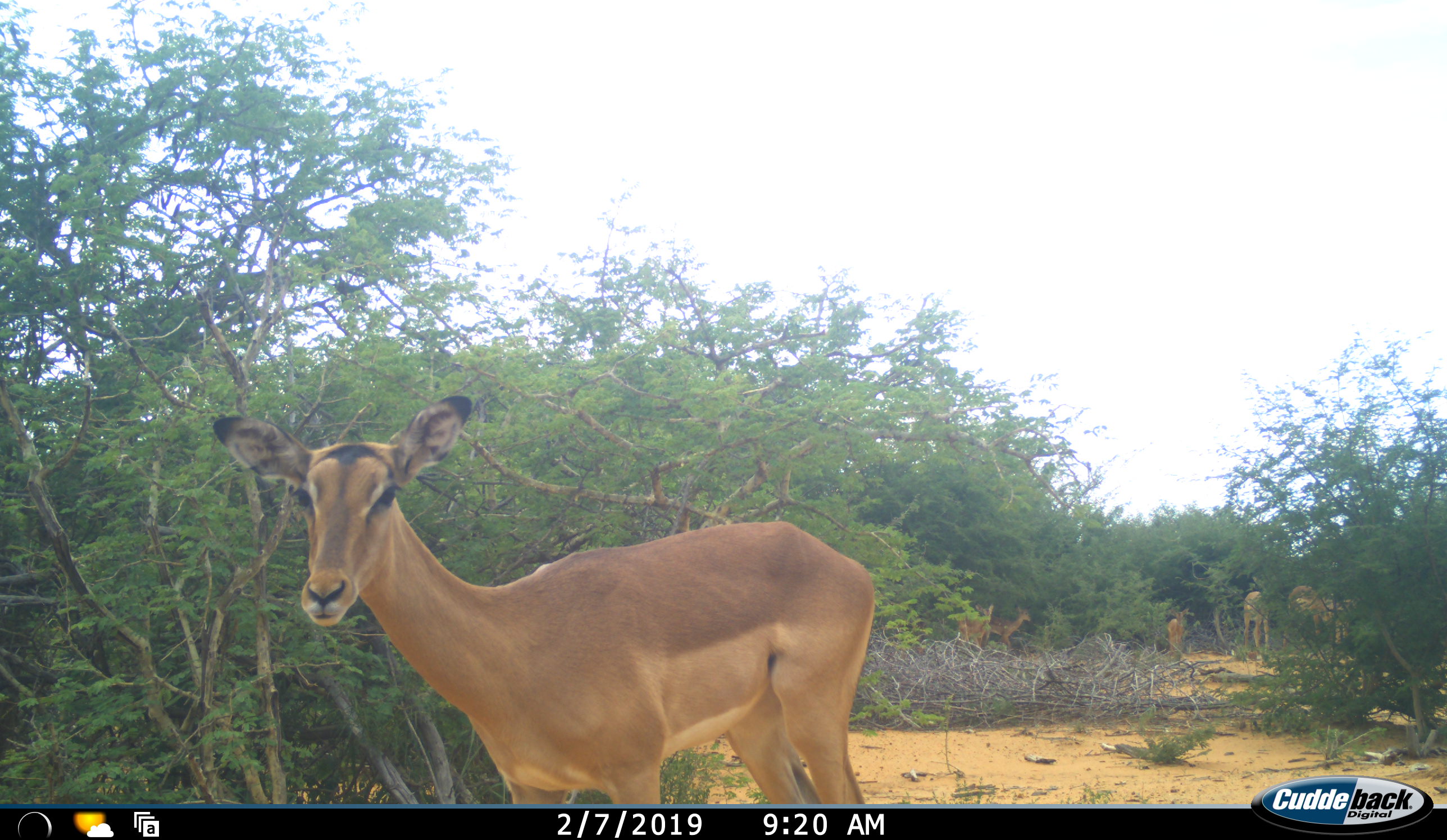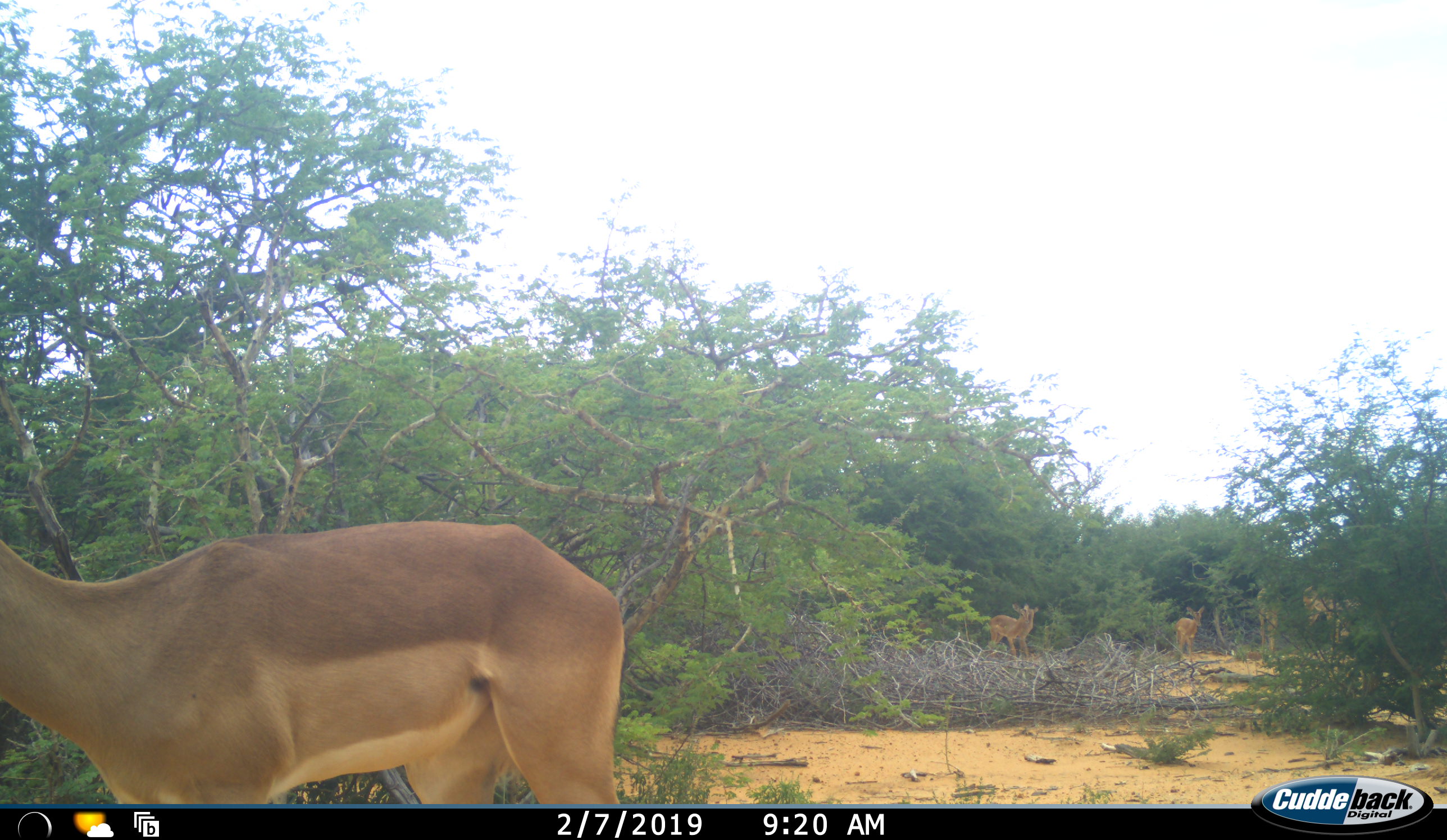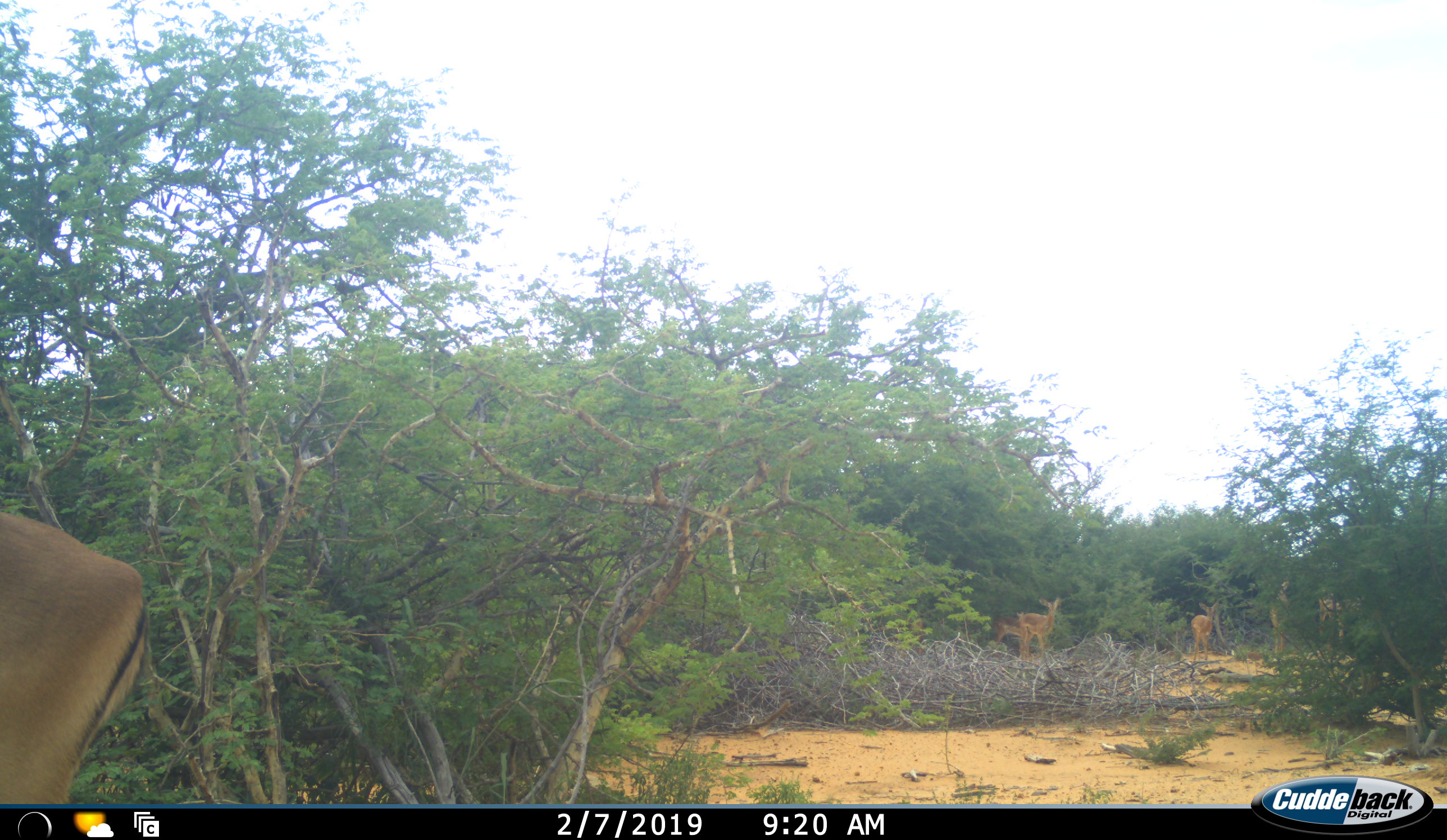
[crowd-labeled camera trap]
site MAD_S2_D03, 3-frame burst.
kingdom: Animalia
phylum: Chordata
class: Mammalia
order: Artiodactyla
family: Bovidae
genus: Aepyceros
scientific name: Aepyceros melampus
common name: impala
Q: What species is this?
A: Impala (Aepyceros melampus).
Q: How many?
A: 6.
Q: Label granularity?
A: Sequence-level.